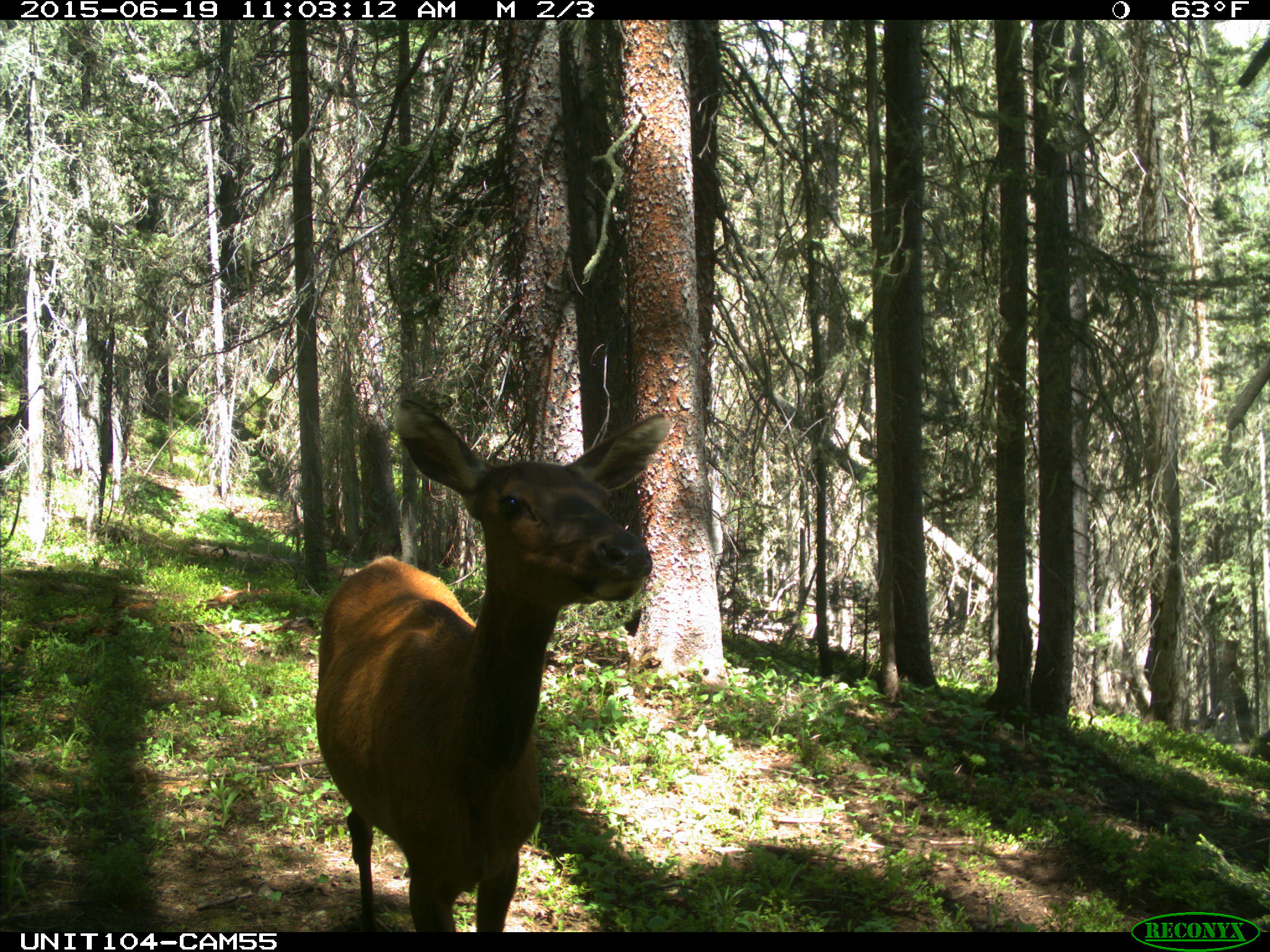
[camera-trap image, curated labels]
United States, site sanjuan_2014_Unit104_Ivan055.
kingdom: Animalia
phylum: Chordata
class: Mammalia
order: Artiodactyla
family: Cervidae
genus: Cervus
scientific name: Cervus elaphus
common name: red deer